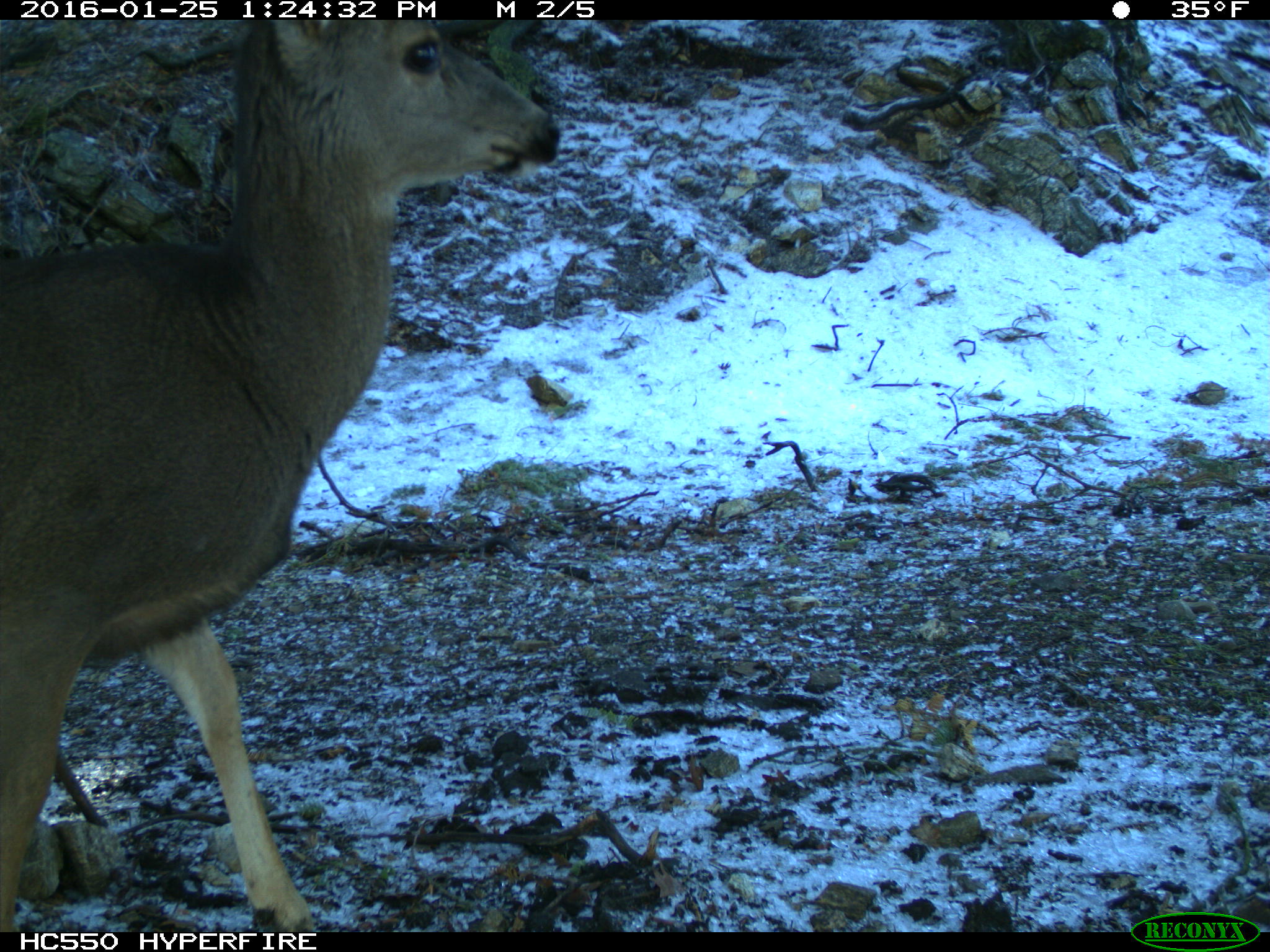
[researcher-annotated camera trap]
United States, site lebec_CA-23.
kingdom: Animalia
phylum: Chordata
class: Mammalia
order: Artiodactyla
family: Cervidae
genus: Odocoileus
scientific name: Odocoileus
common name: deer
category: unidentified deer